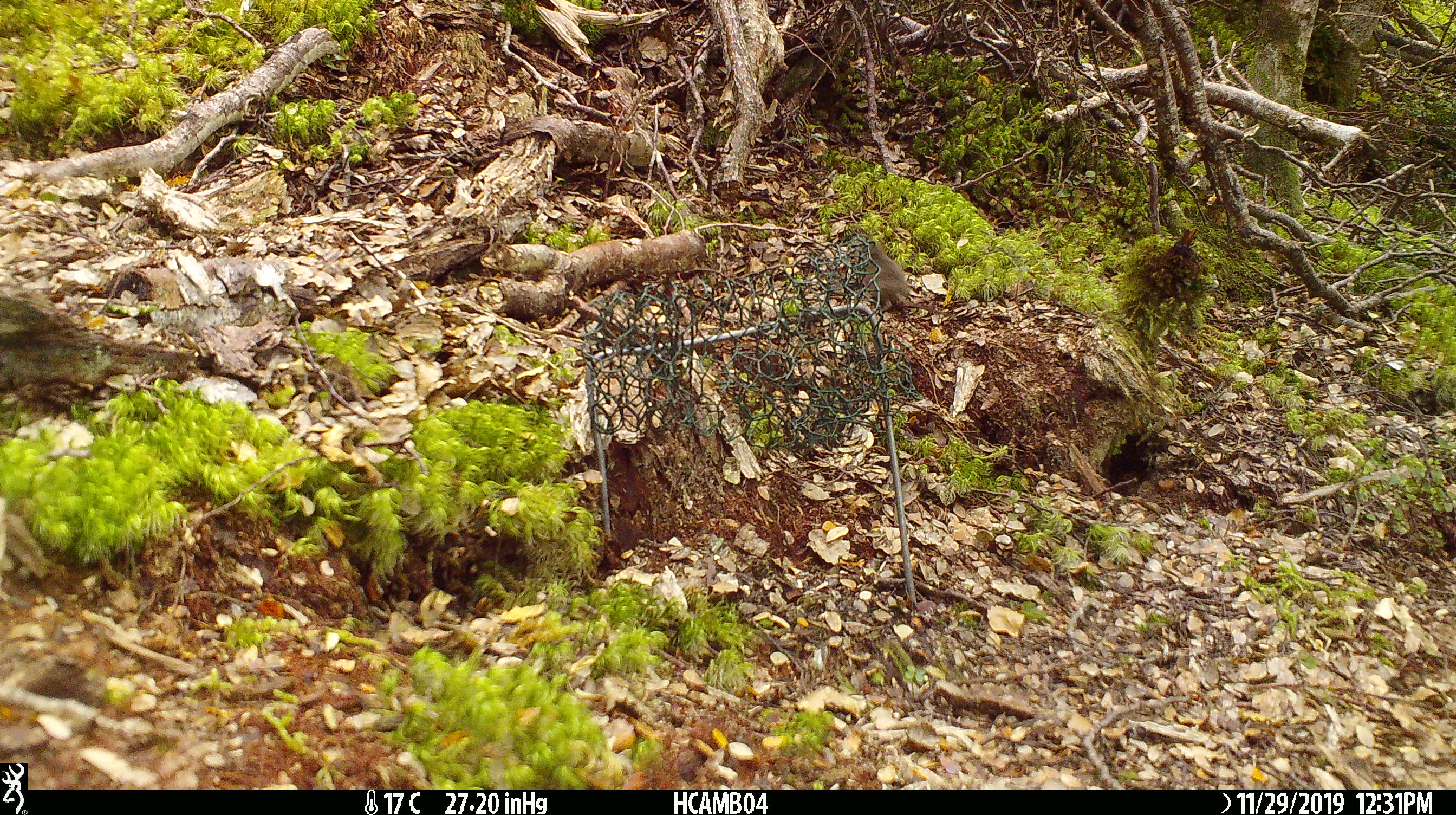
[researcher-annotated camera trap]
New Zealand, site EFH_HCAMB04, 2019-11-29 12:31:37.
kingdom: Animalia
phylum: Chordata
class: Mammalia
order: Rodentia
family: Muridae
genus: Mus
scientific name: Mus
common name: mouse